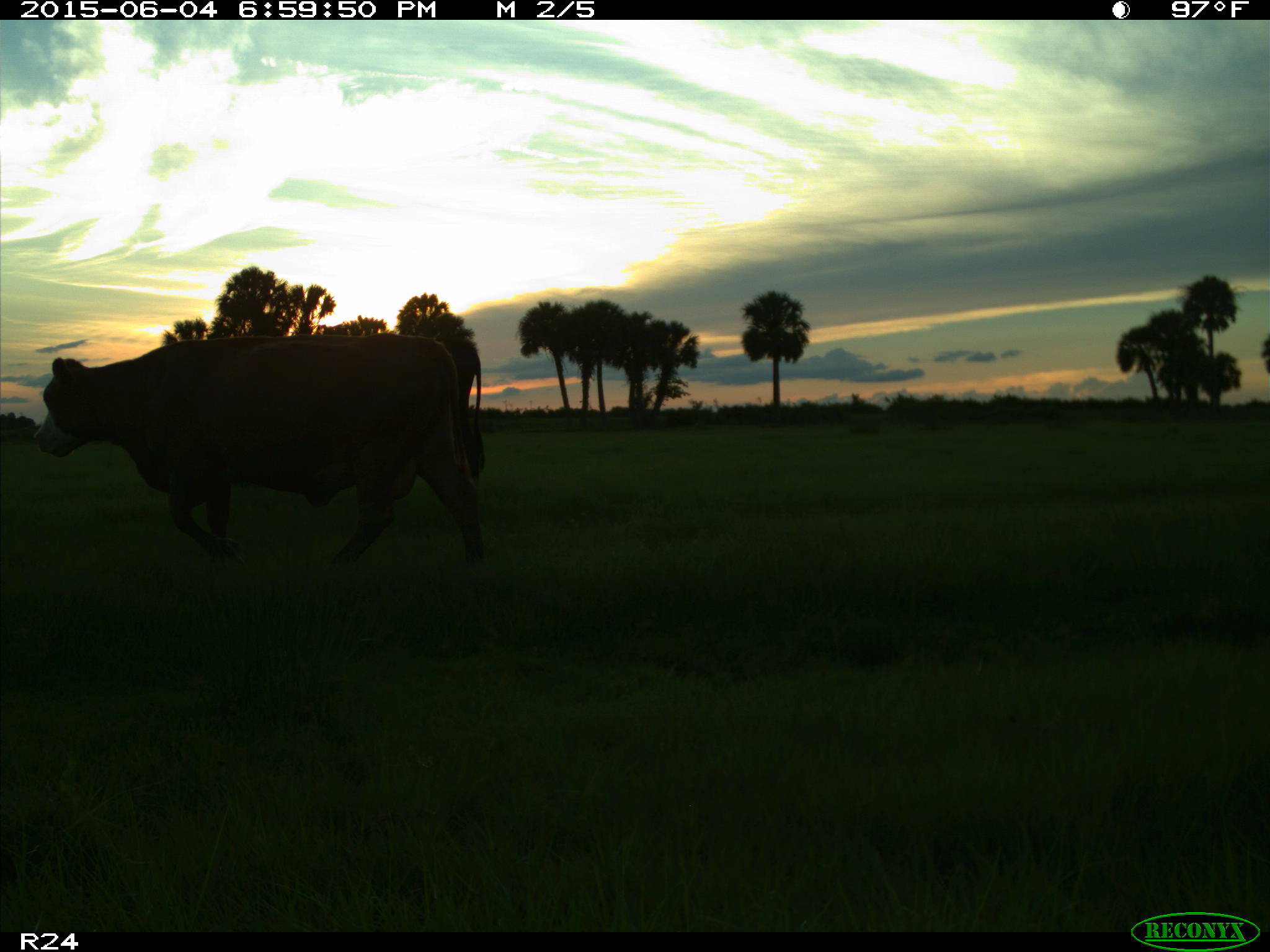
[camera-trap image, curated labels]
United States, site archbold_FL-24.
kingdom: Animalia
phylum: Chordata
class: Mammalia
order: Artiodactyla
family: Bovidae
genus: Bos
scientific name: Bos taurus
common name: domestic cow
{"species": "Bos taurus (domestic cow)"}